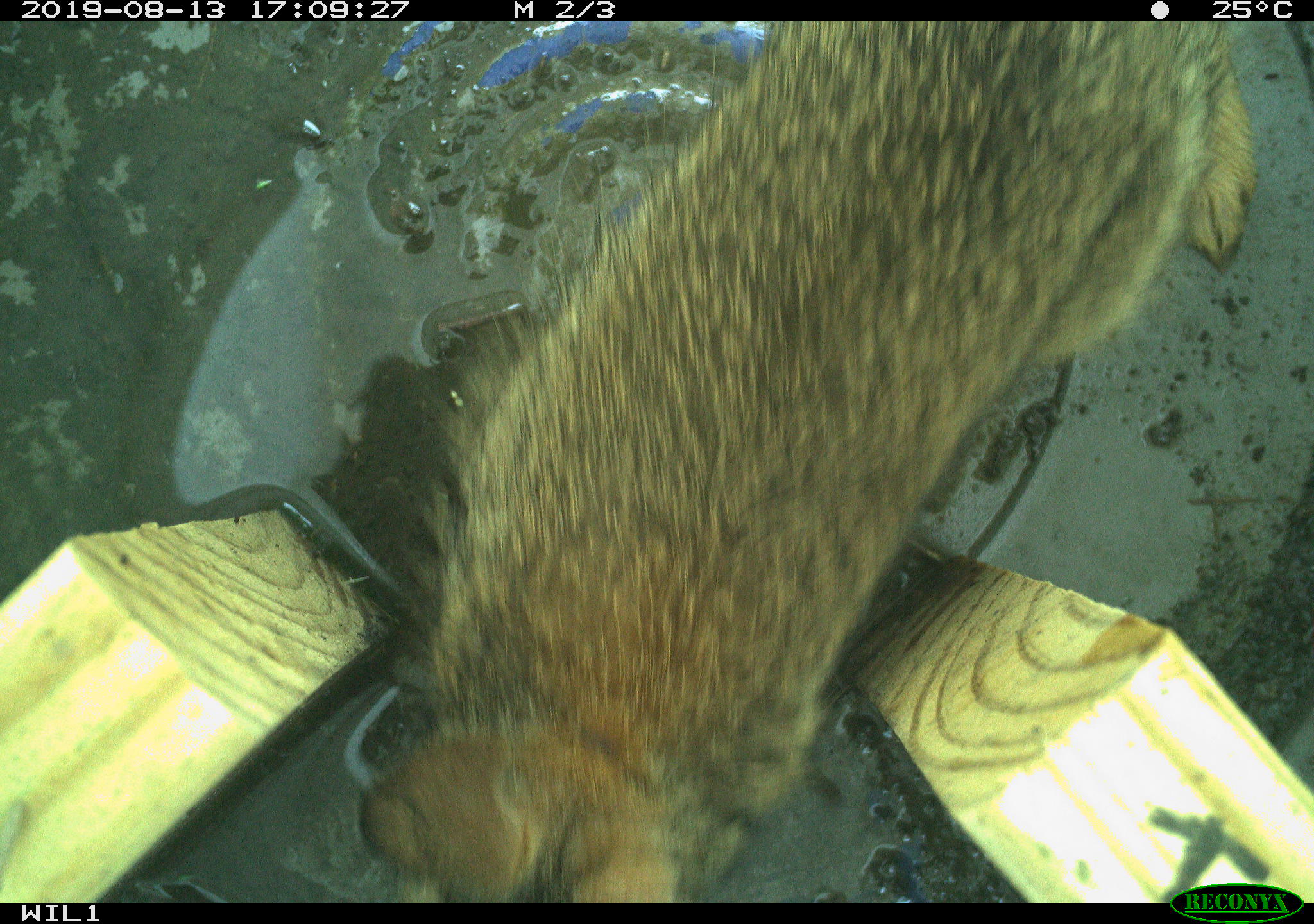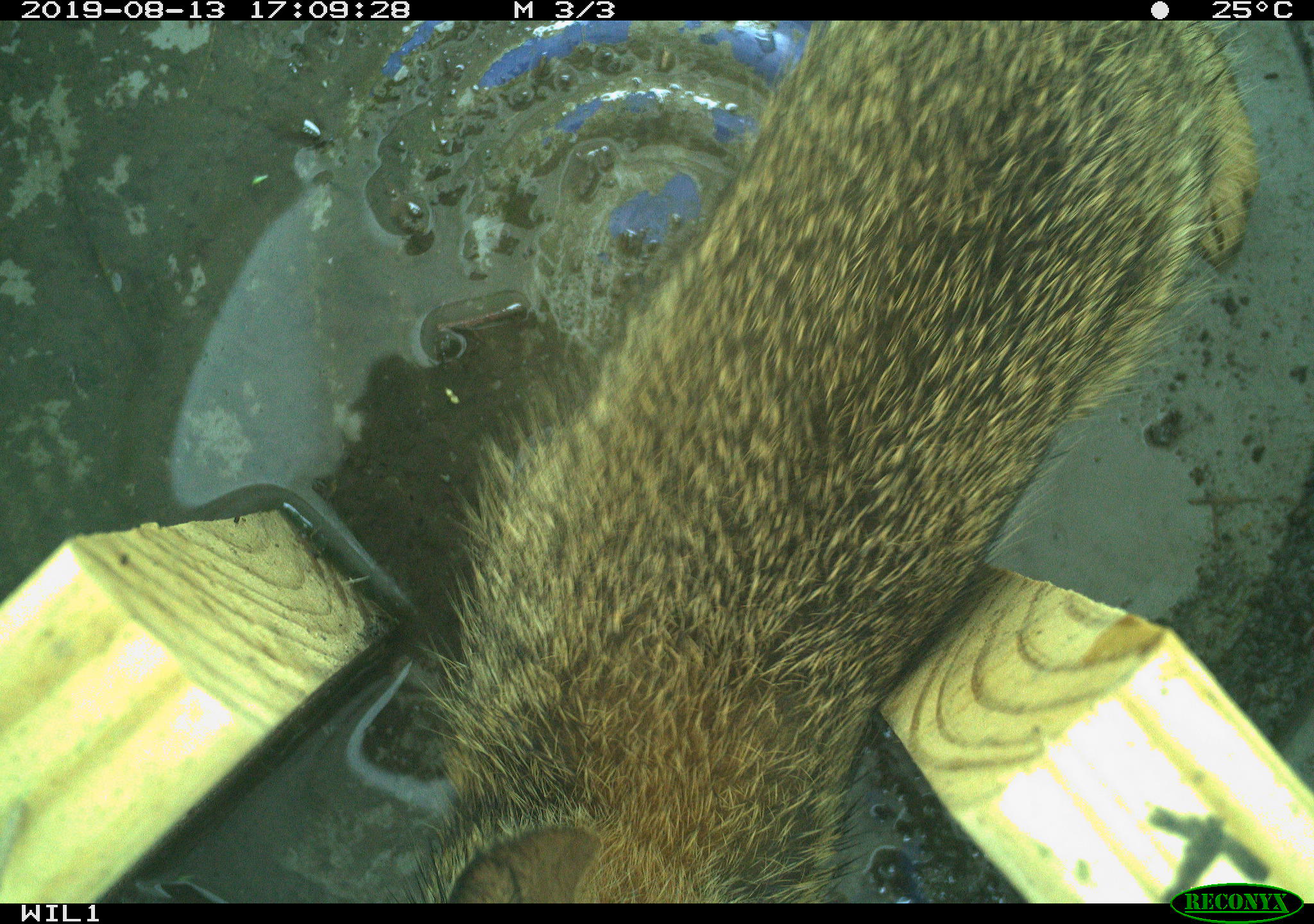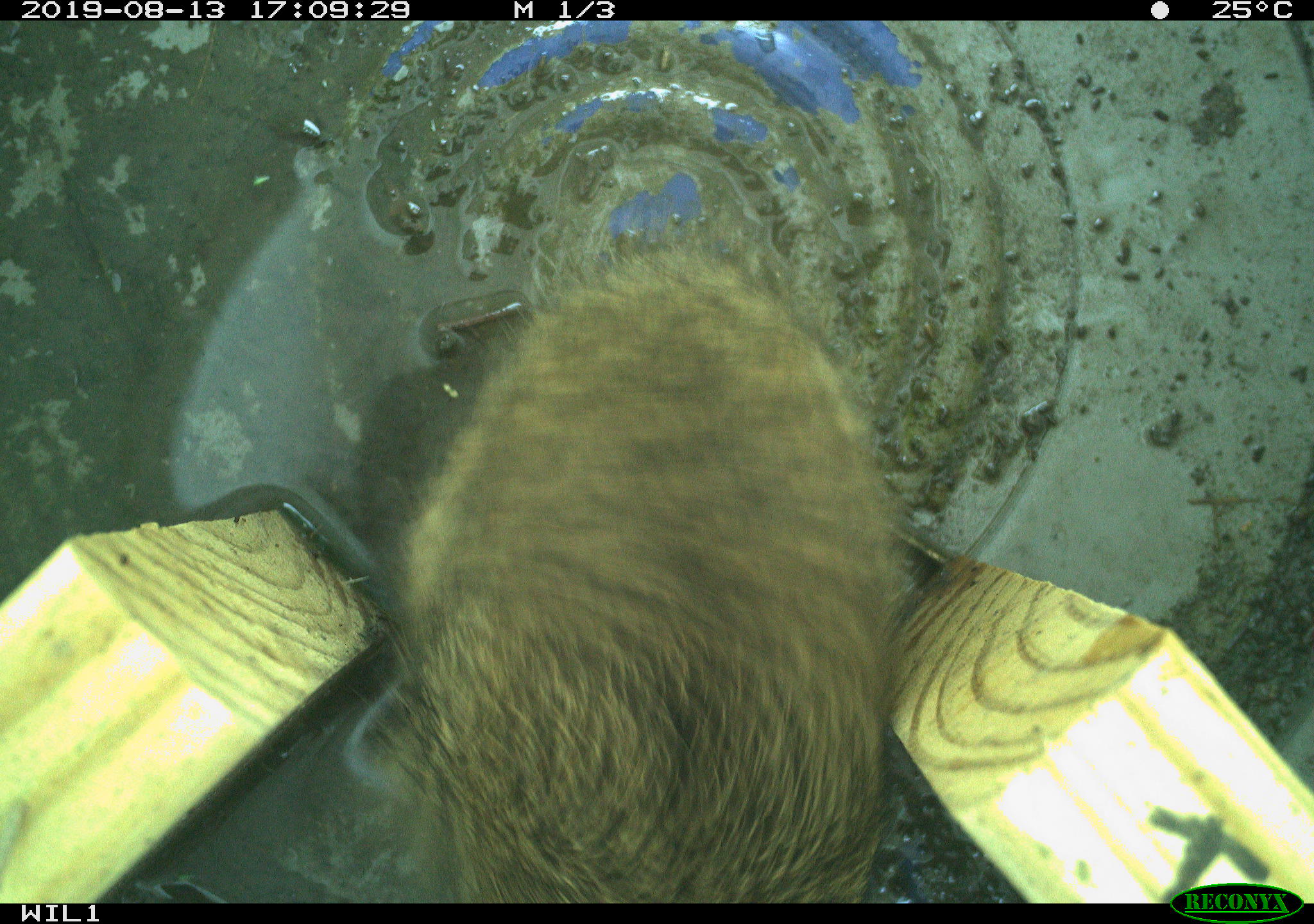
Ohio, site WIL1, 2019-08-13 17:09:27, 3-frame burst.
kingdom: Animalia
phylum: Chordata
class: Mammalia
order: Lagomorpha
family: Leporidae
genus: Sylvilagus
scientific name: Sylvilagus floridanus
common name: eastern cottontail